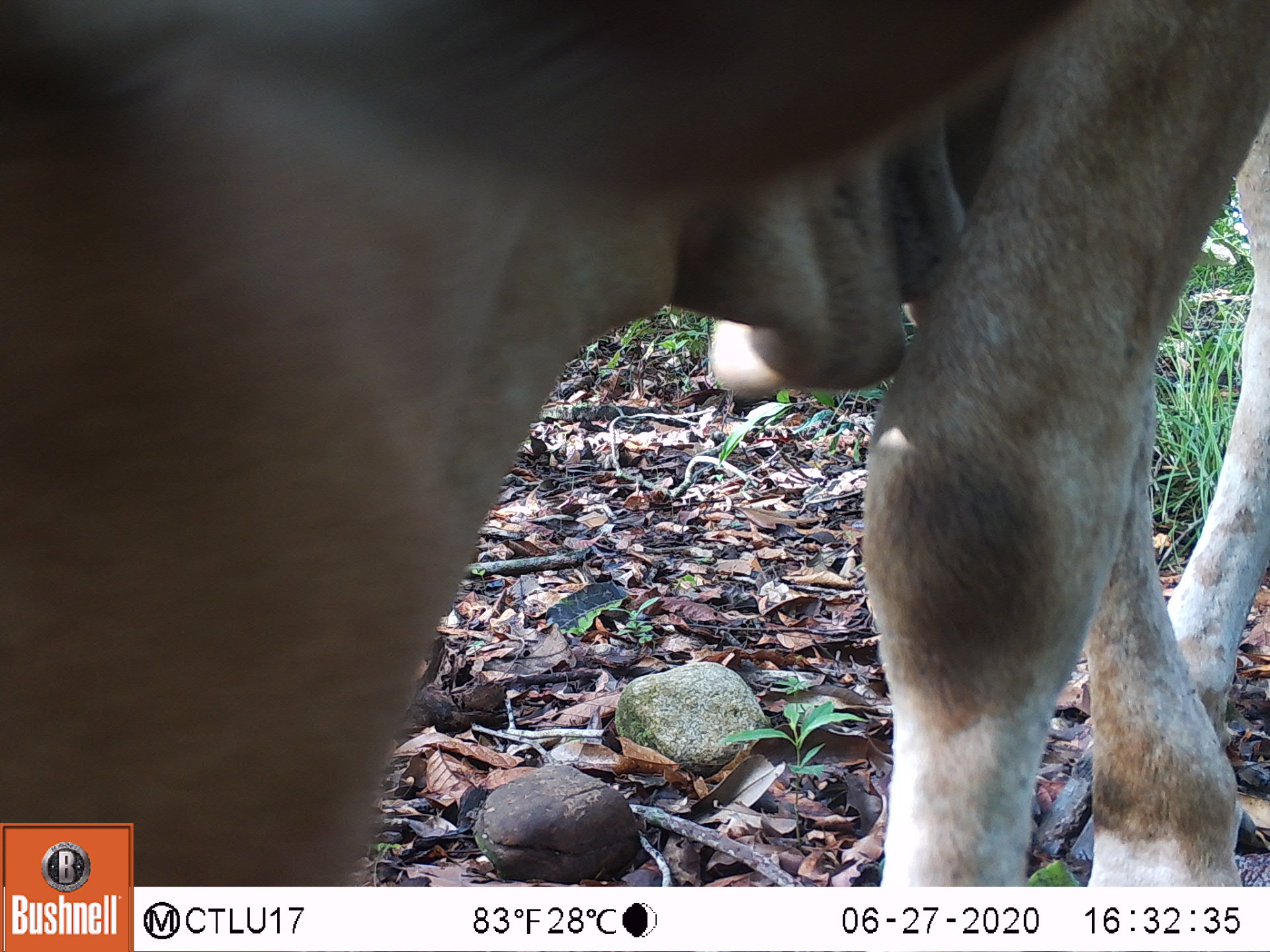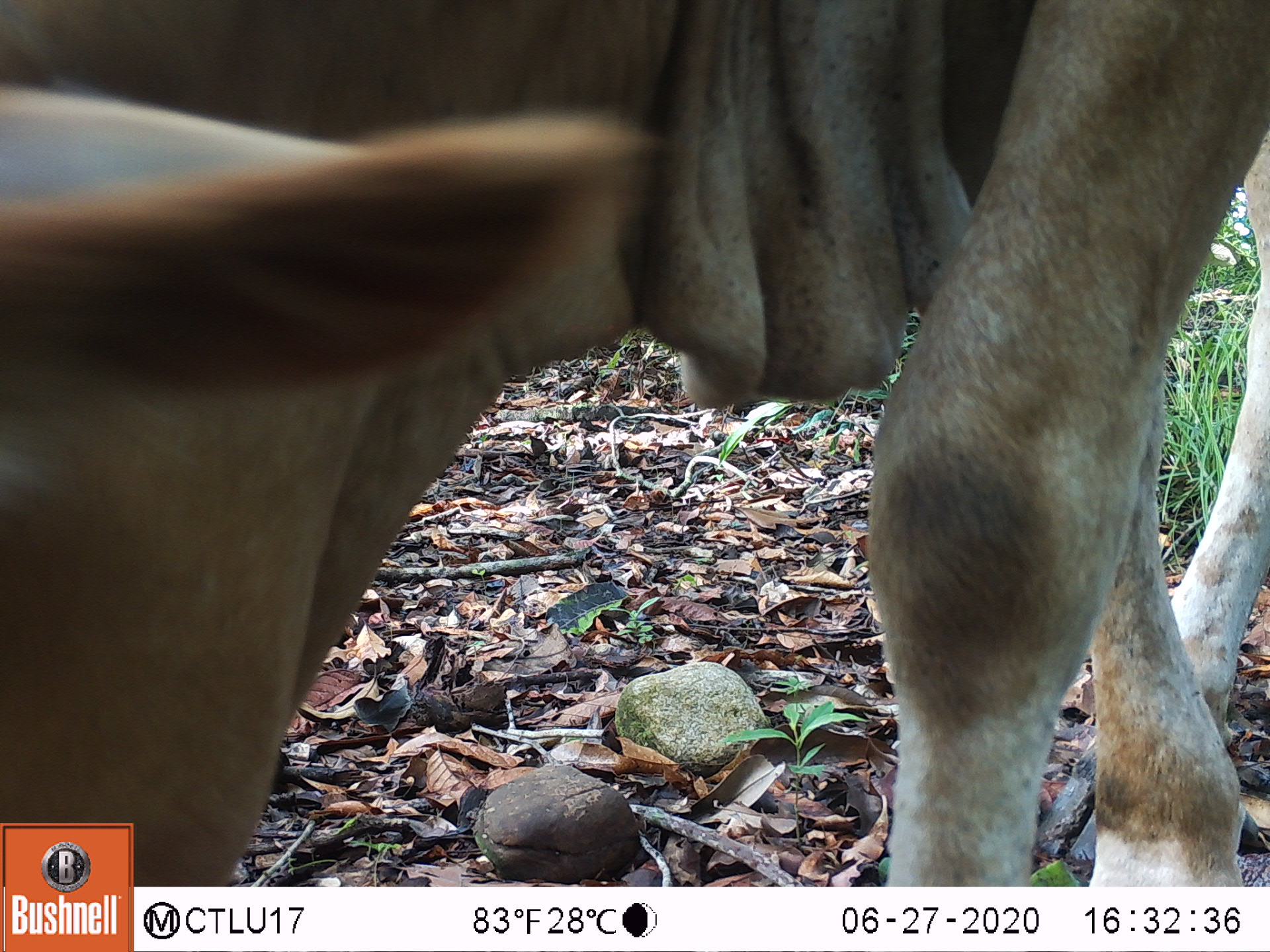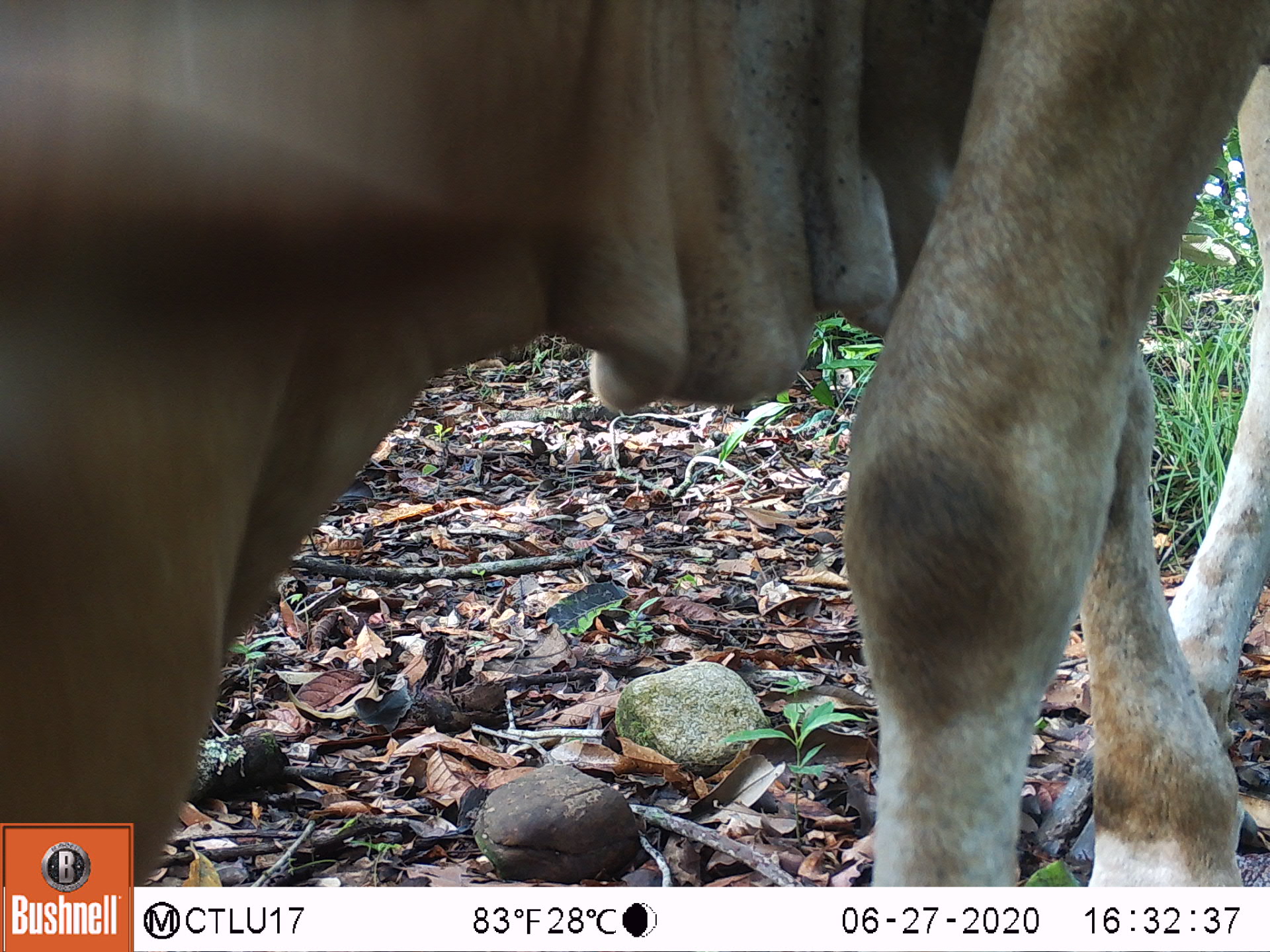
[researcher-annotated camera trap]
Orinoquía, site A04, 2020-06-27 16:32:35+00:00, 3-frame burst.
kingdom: Animalia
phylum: Chordata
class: Mammalia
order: Artiodactyla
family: Bovidae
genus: Bos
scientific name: Bos taurus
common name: cow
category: cattle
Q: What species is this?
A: Cattle (cow) (Bos taurus).